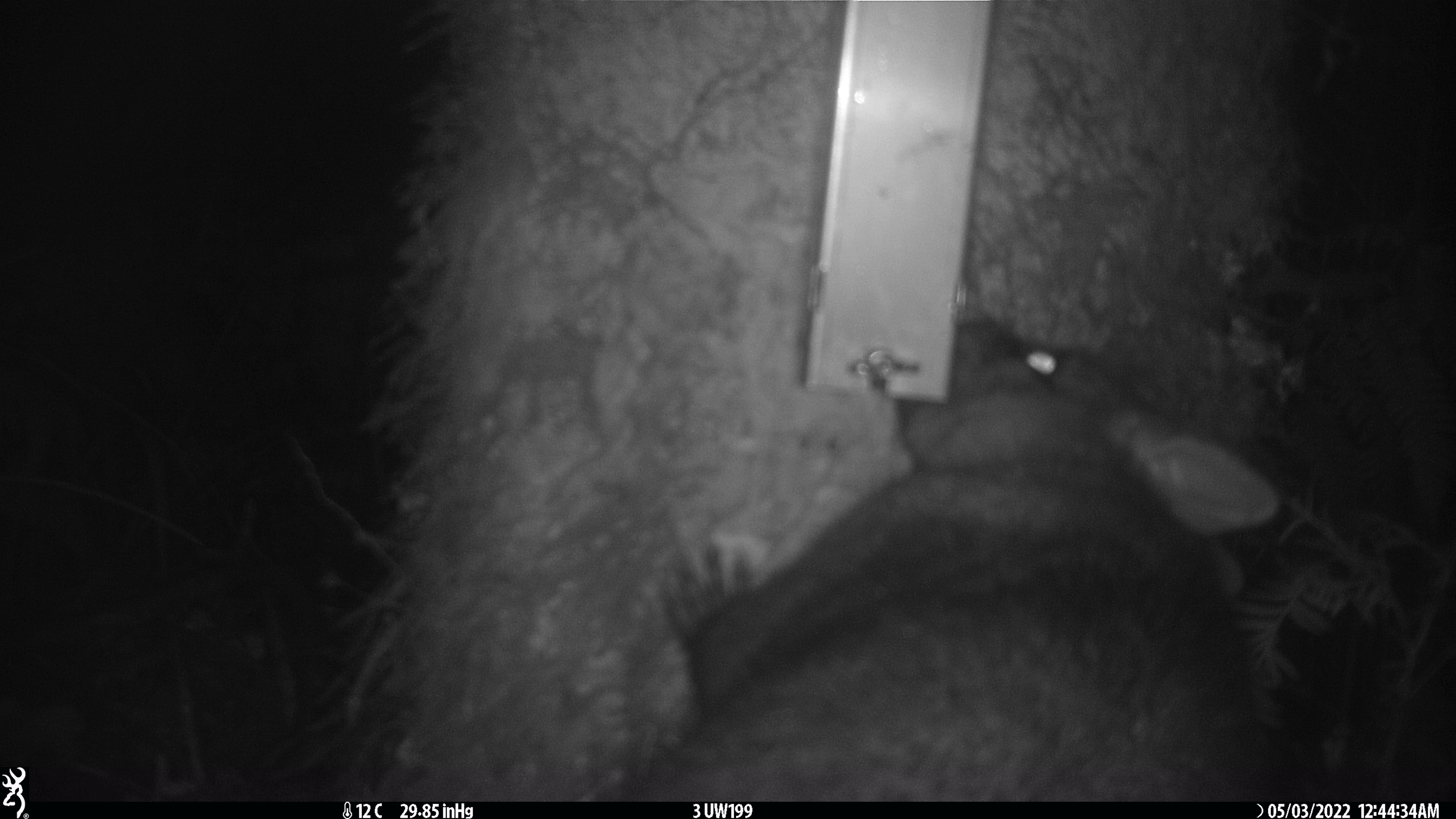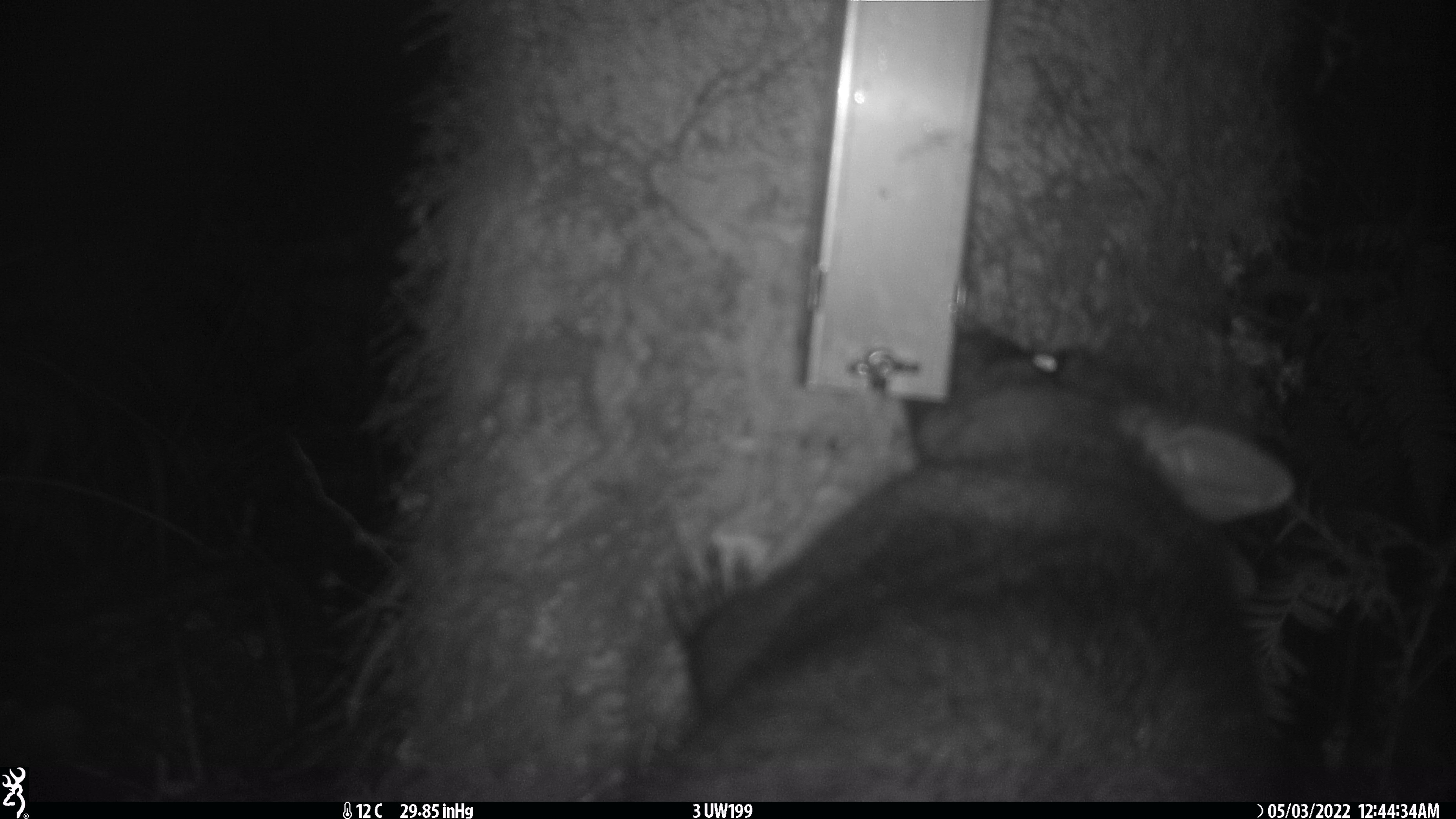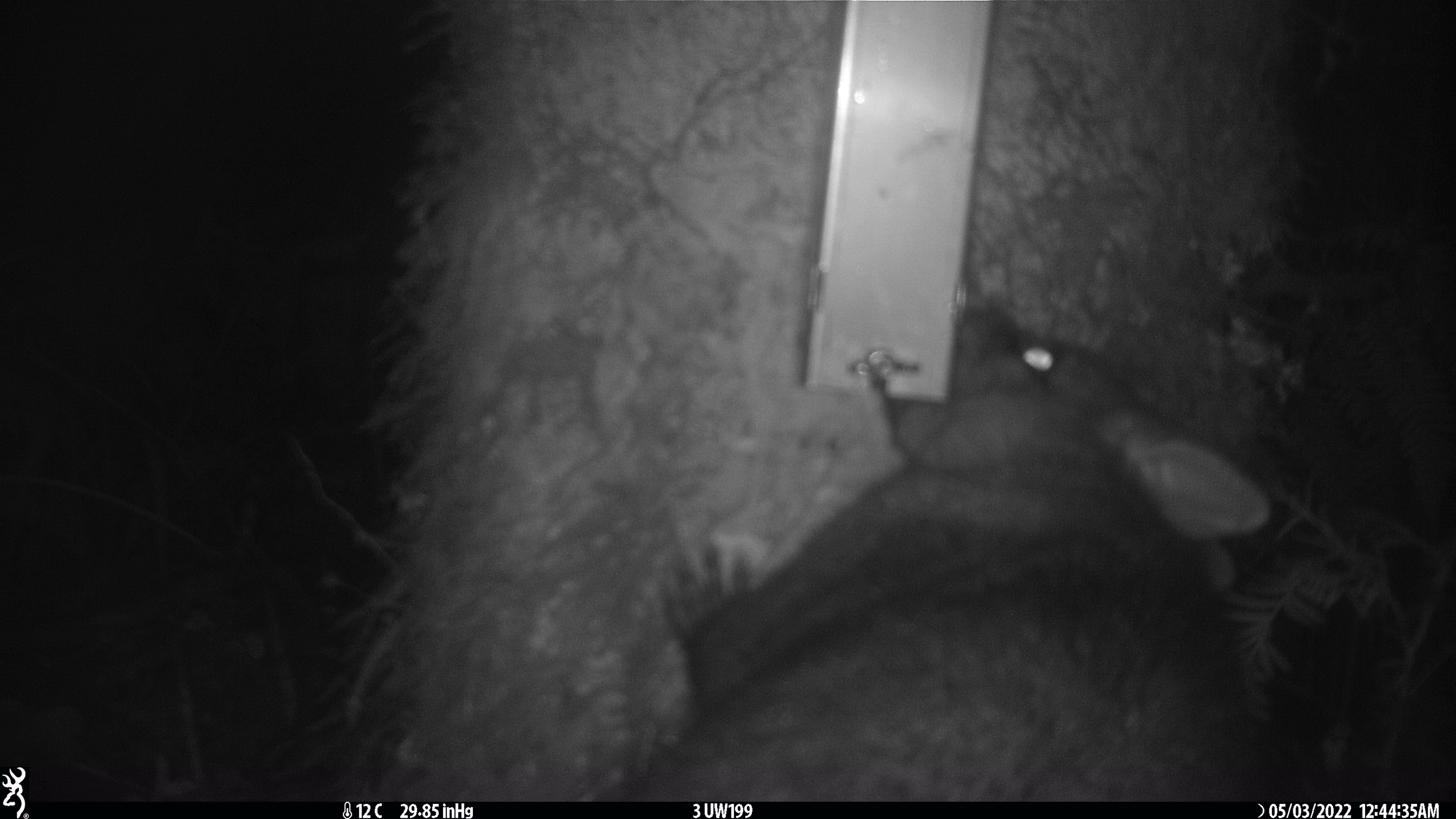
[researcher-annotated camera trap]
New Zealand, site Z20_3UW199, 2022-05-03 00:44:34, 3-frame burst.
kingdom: Animalia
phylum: Chordata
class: Mammalia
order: Diprotodontia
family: Phalangeridae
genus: Trichosurus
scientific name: Trichosurus vulpecula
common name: common brushtail possum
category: possum